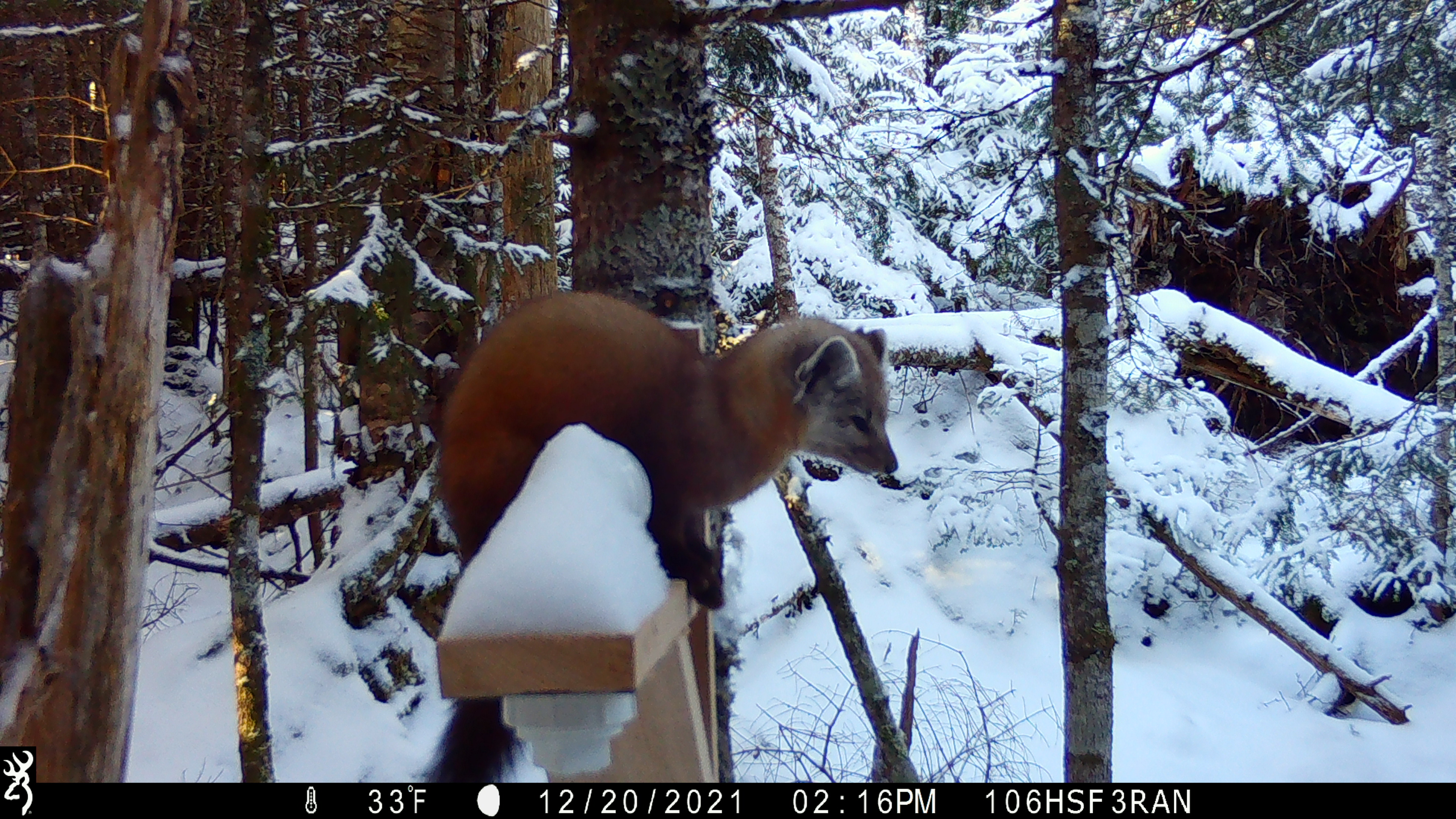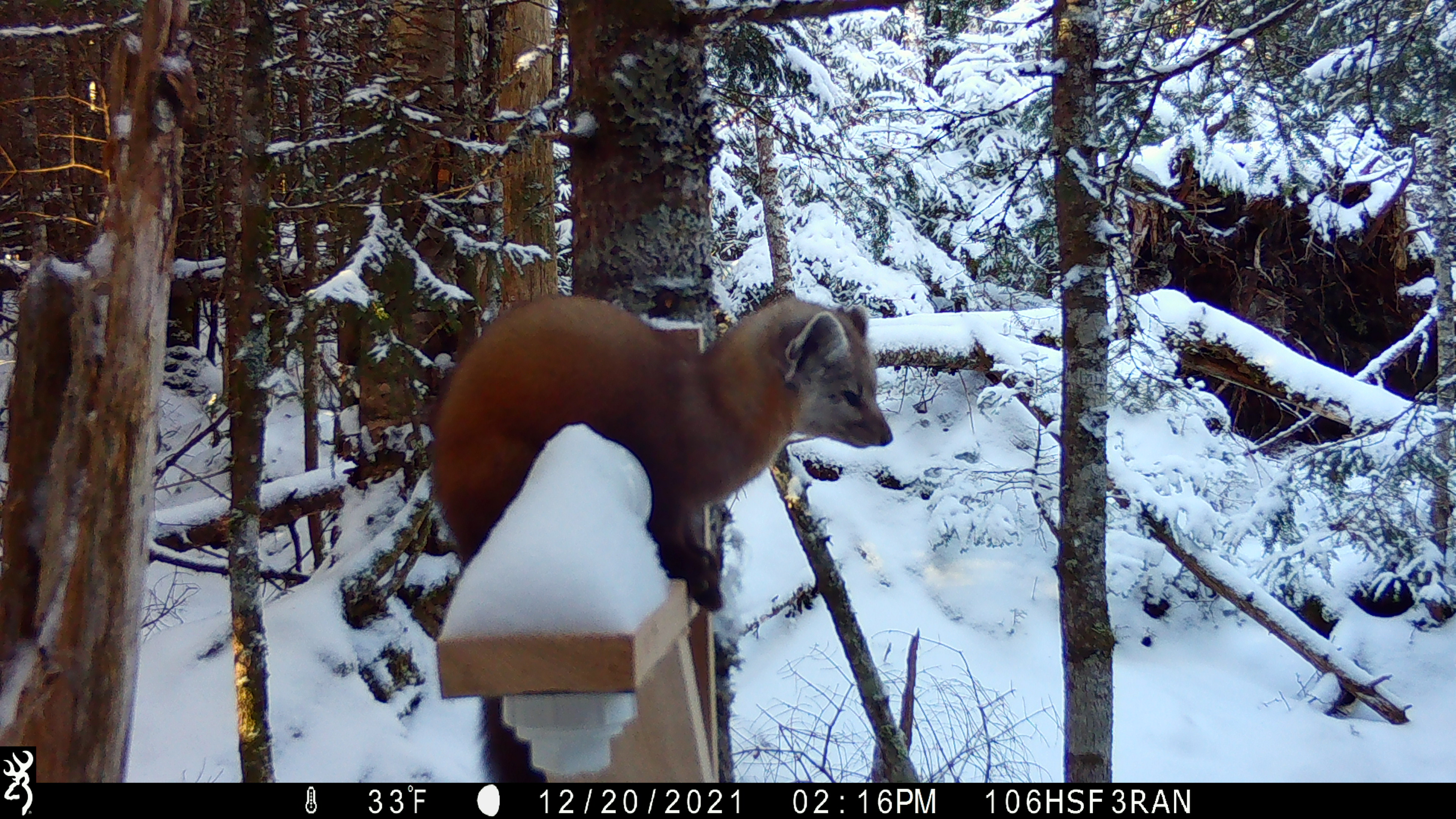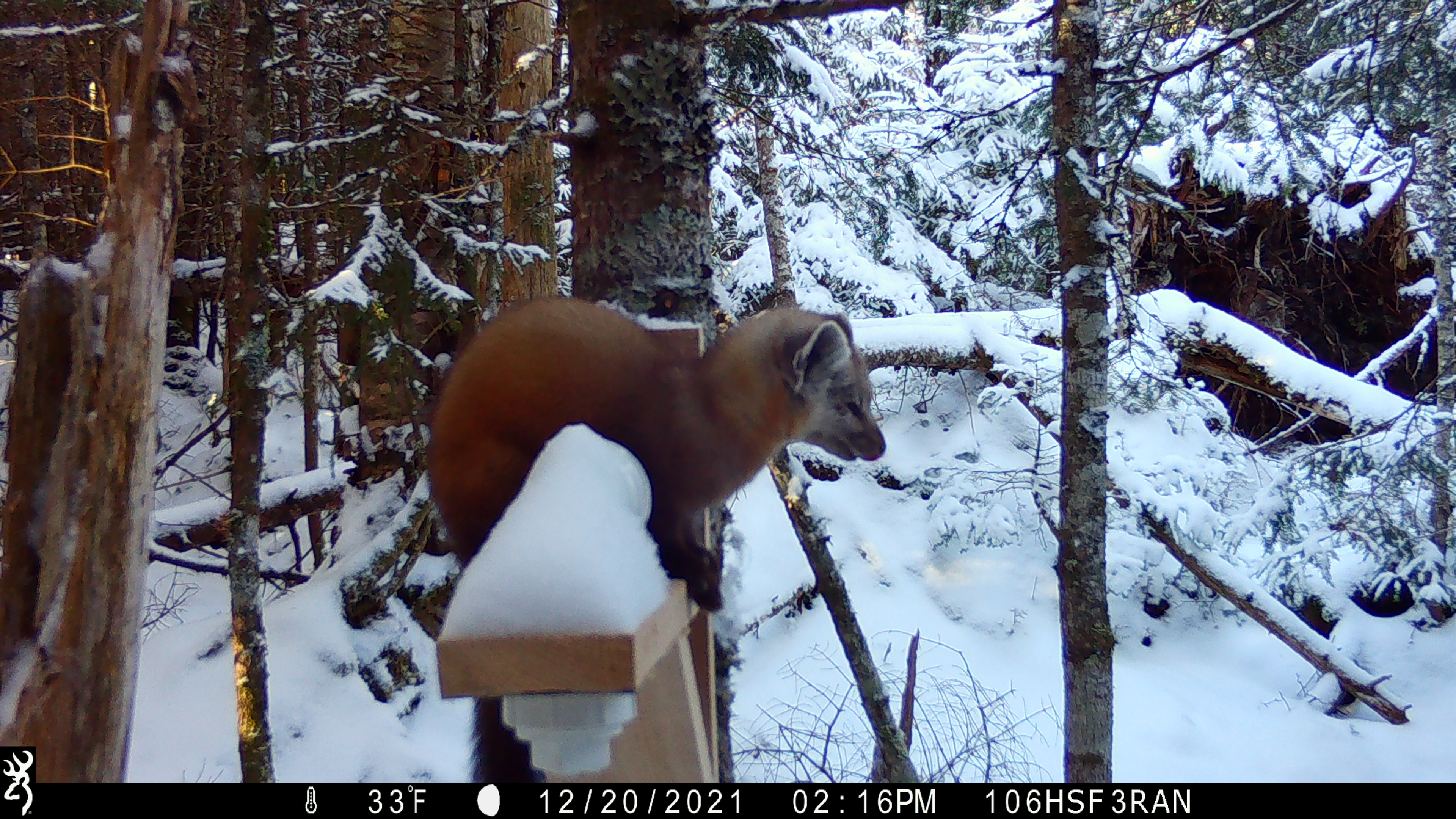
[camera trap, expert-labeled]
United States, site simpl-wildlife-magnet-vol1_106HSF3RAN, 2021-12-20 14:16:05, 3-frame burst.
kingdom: Animalia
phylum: Chordata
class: Mammalia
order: Carnivora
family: Mustelidae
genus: Martes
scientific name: Martes americana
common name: american marten